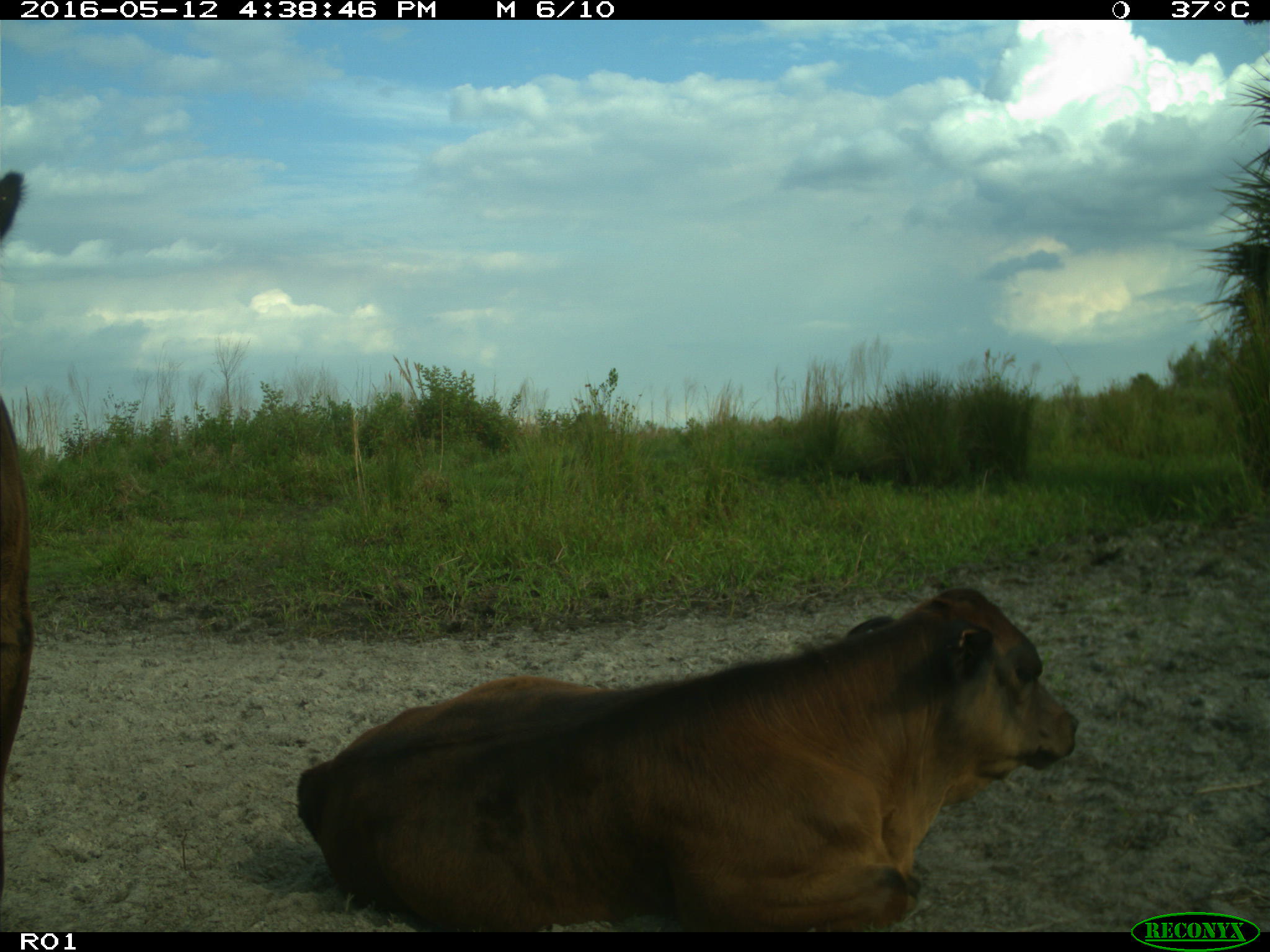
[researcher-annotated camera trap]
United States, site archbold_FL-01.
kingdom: Animalia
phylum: Chordata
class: Mammalia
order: Artiodactyla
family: Bovidae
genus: Bos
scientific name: Bos taurus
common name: domestic cow